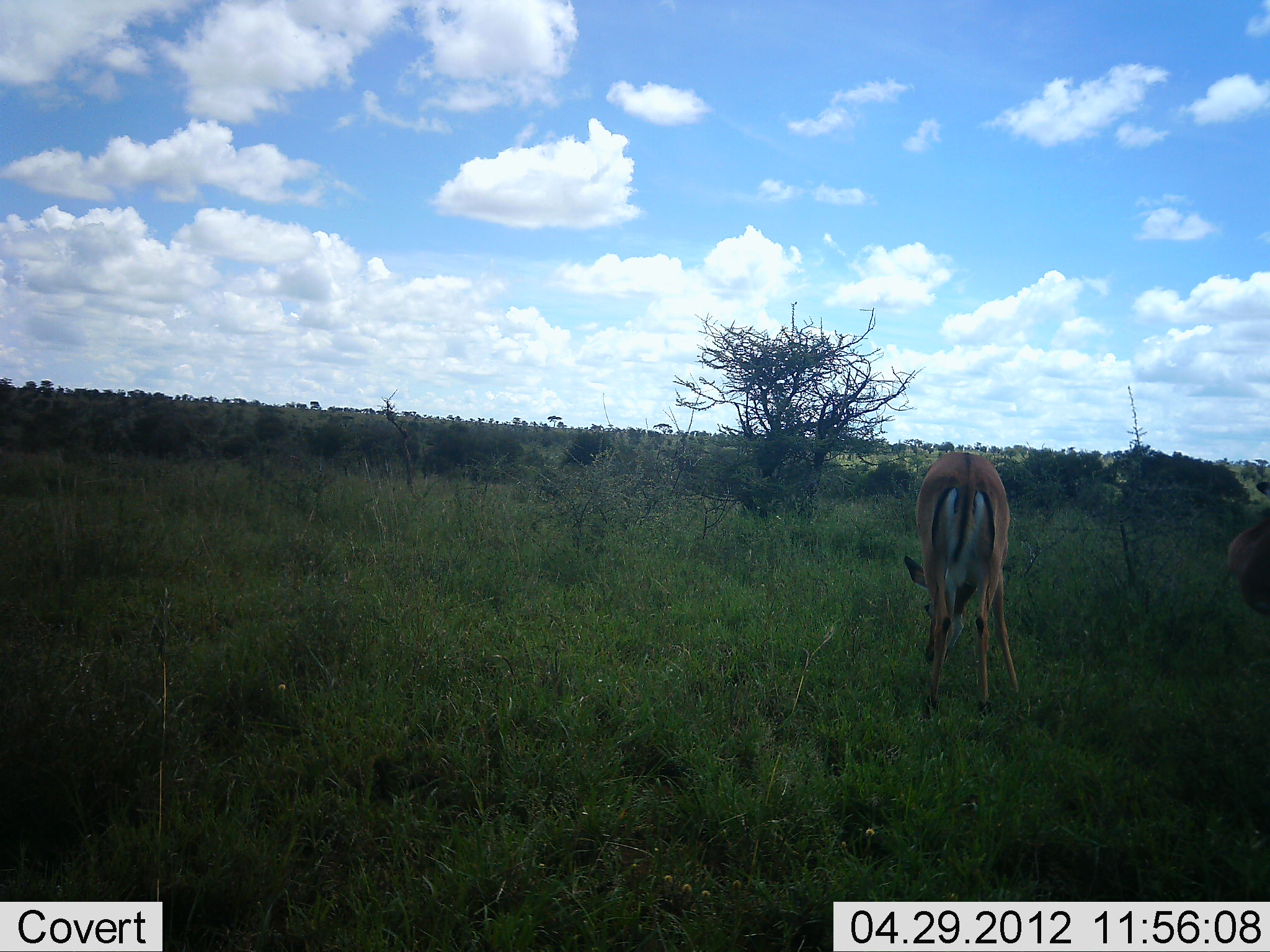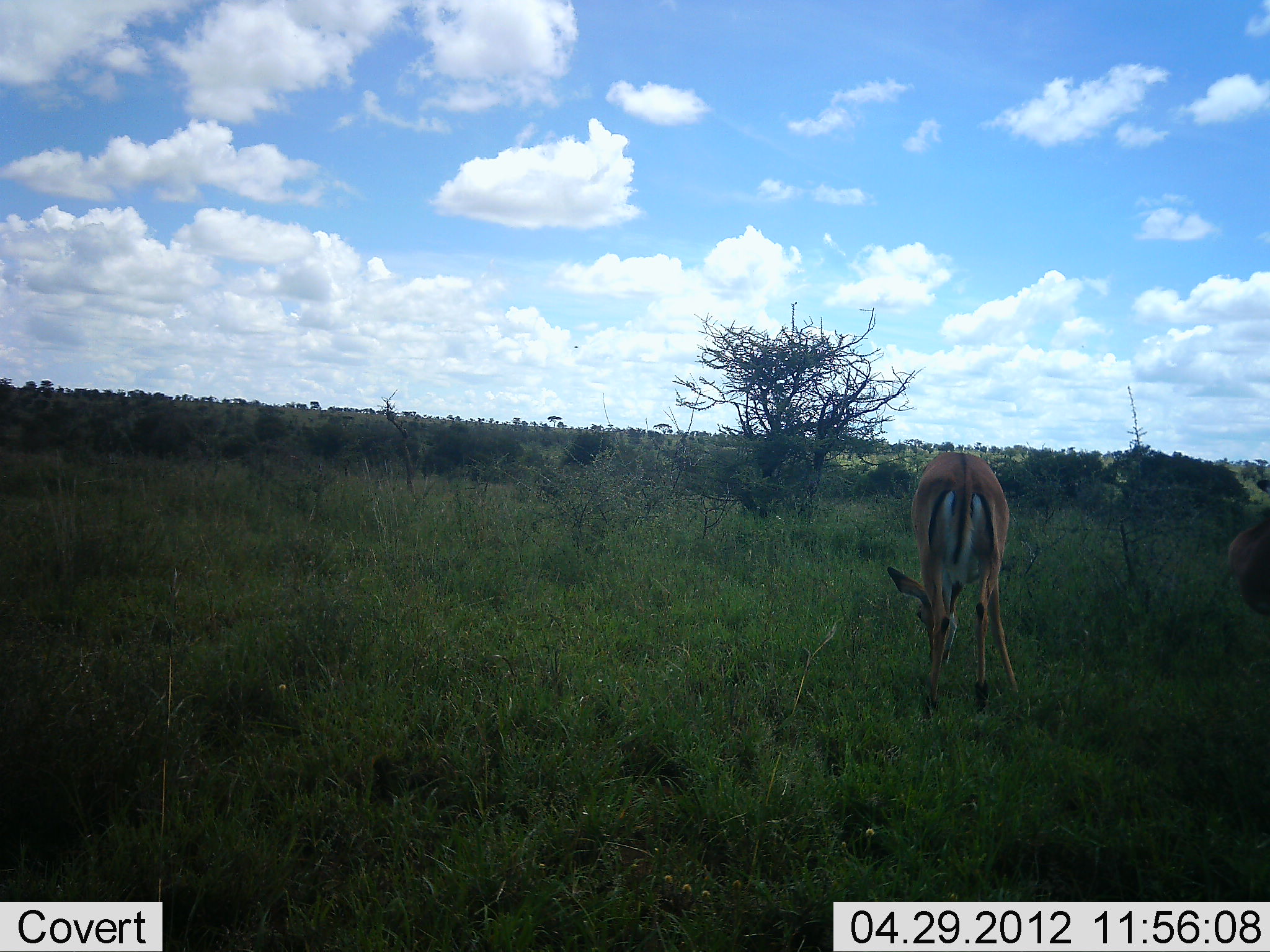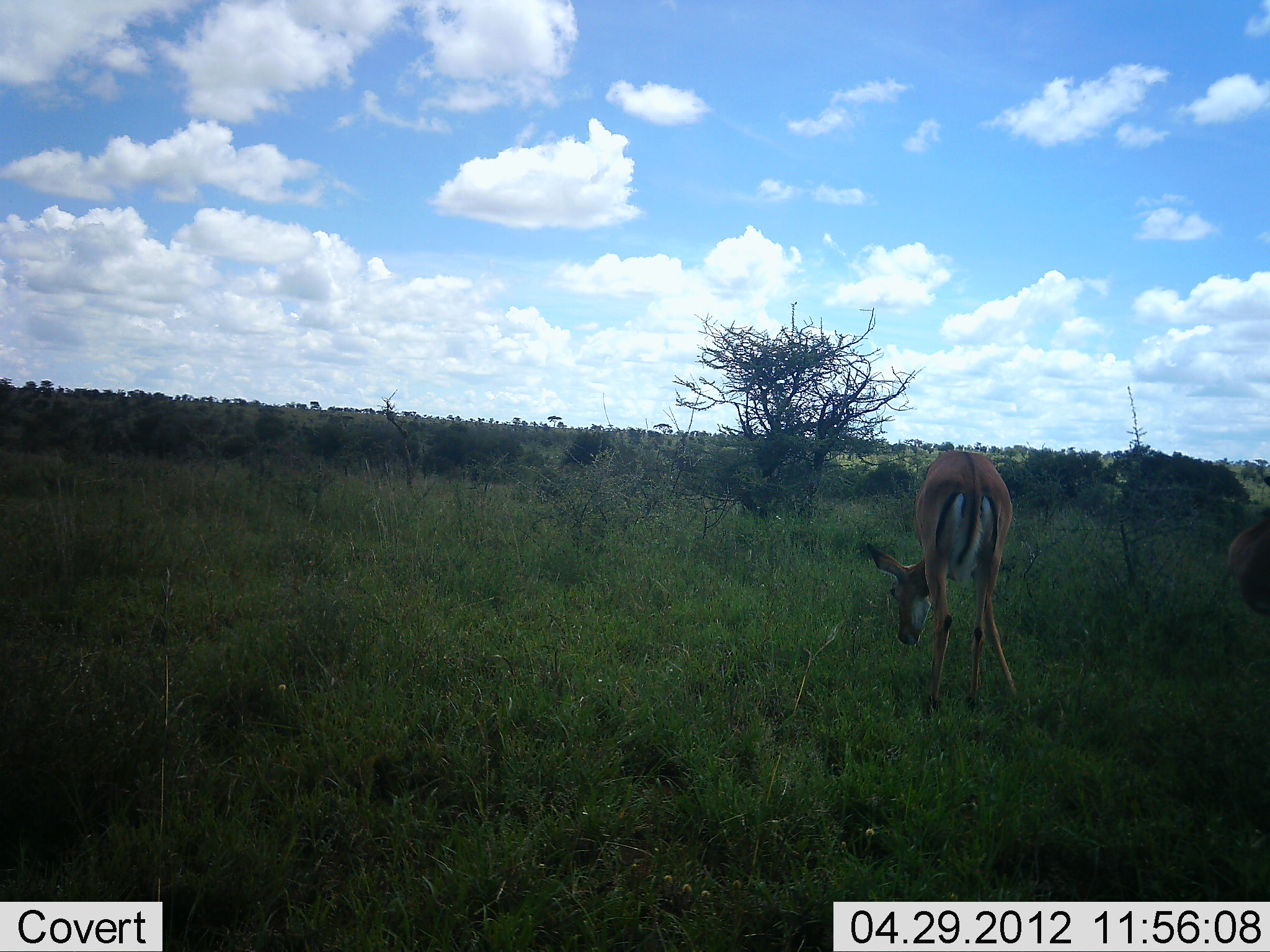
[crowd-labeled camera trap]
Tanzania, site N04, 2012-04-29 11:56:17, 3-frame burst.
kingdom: Animalia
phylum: Chordata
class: Mammalia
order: Artiodactyla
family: Bovidae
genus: Aepyceros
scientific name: Aepyceros melampus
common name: impala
Impala (Aepyceros melampus), count 2. Behavior (volunteer vote fractions): standing 38%, resting 0%, moving 5%, interacting 0%. Young present (vote fraction): 0%. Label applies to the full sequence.